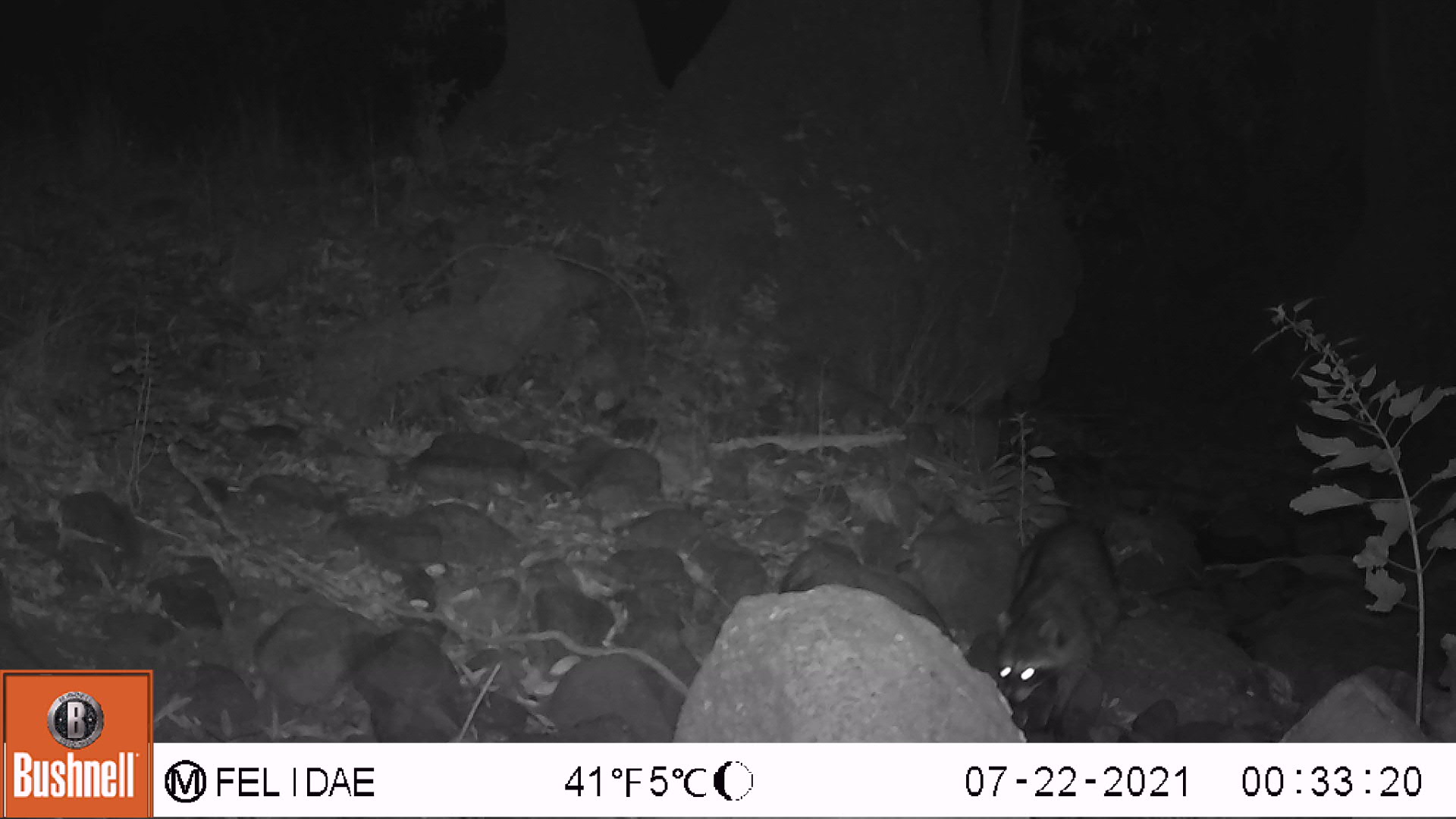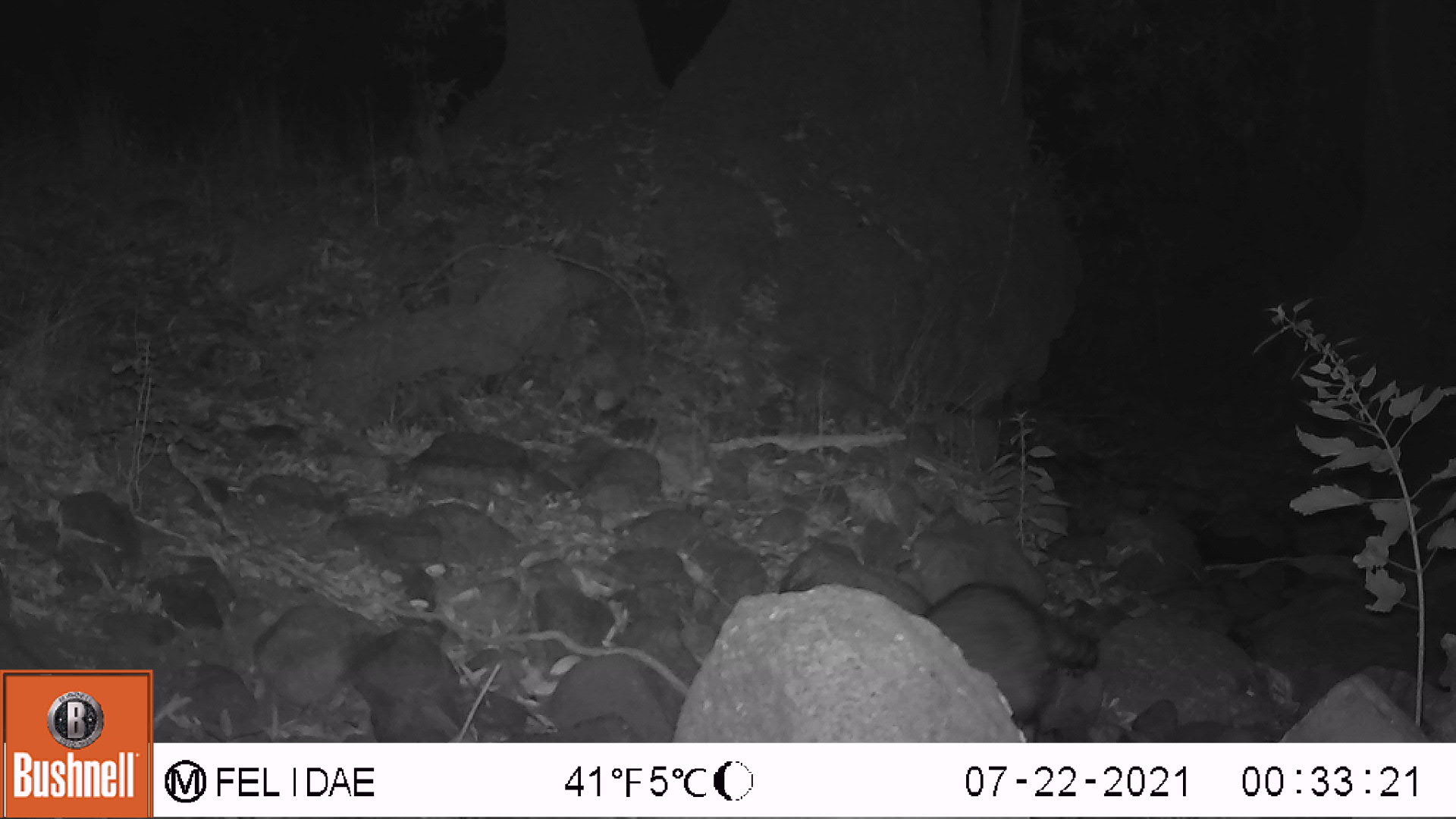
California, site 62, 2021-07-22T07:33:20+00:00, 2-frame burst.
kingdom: Animalia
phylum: Chordata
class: Mammalia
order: Carnivora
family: Procyonidae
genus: Procyon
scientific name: Procyon lotor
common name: raccoon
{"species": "raccoon (Procyon lotor)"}